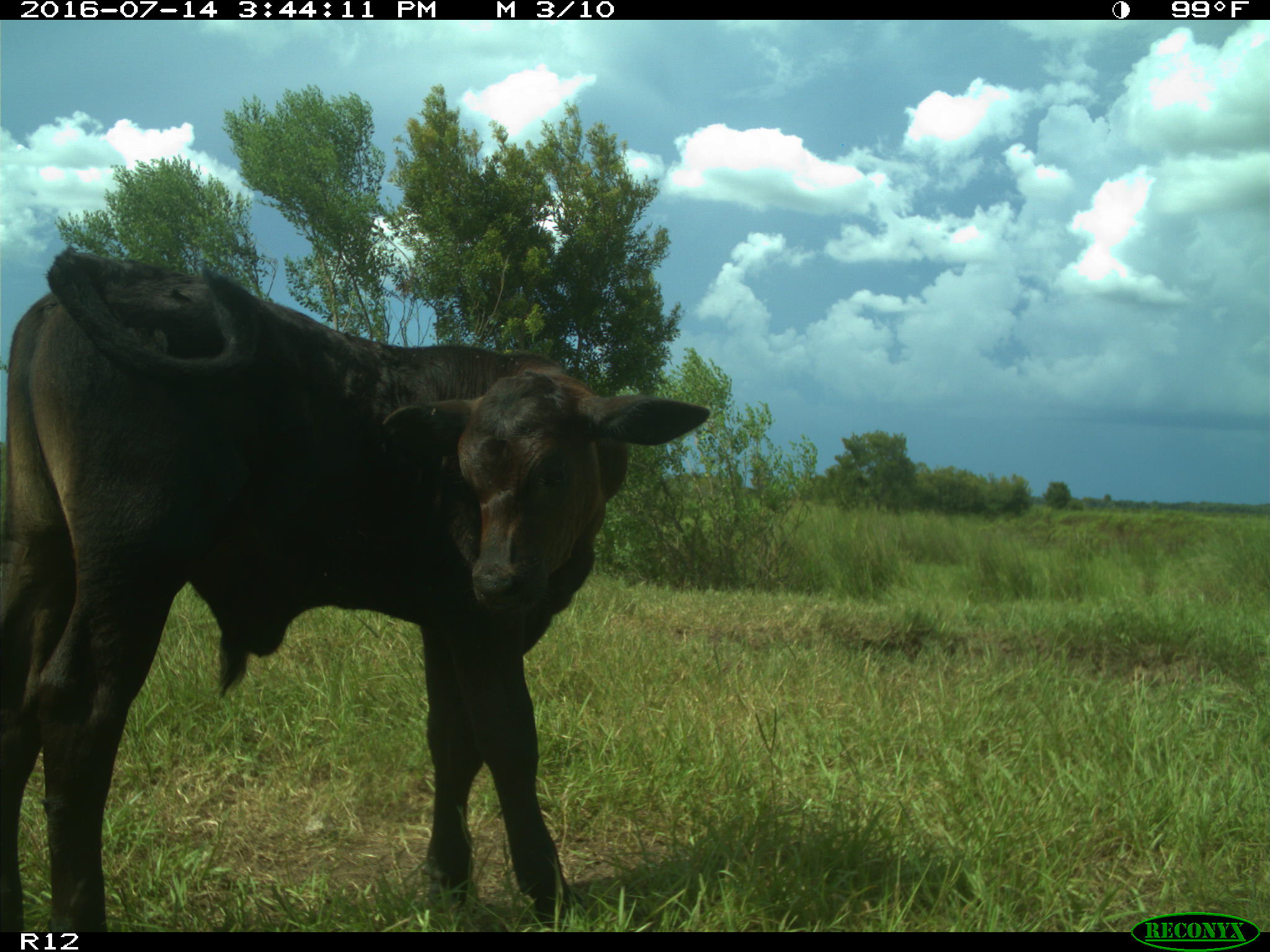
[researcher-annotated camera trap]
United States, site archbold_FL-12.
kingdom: Animalia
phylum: Chordata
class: Mammalia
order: Artiodactyla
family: Bovidae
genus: Bos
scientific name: Bos taurus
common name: domestic cow